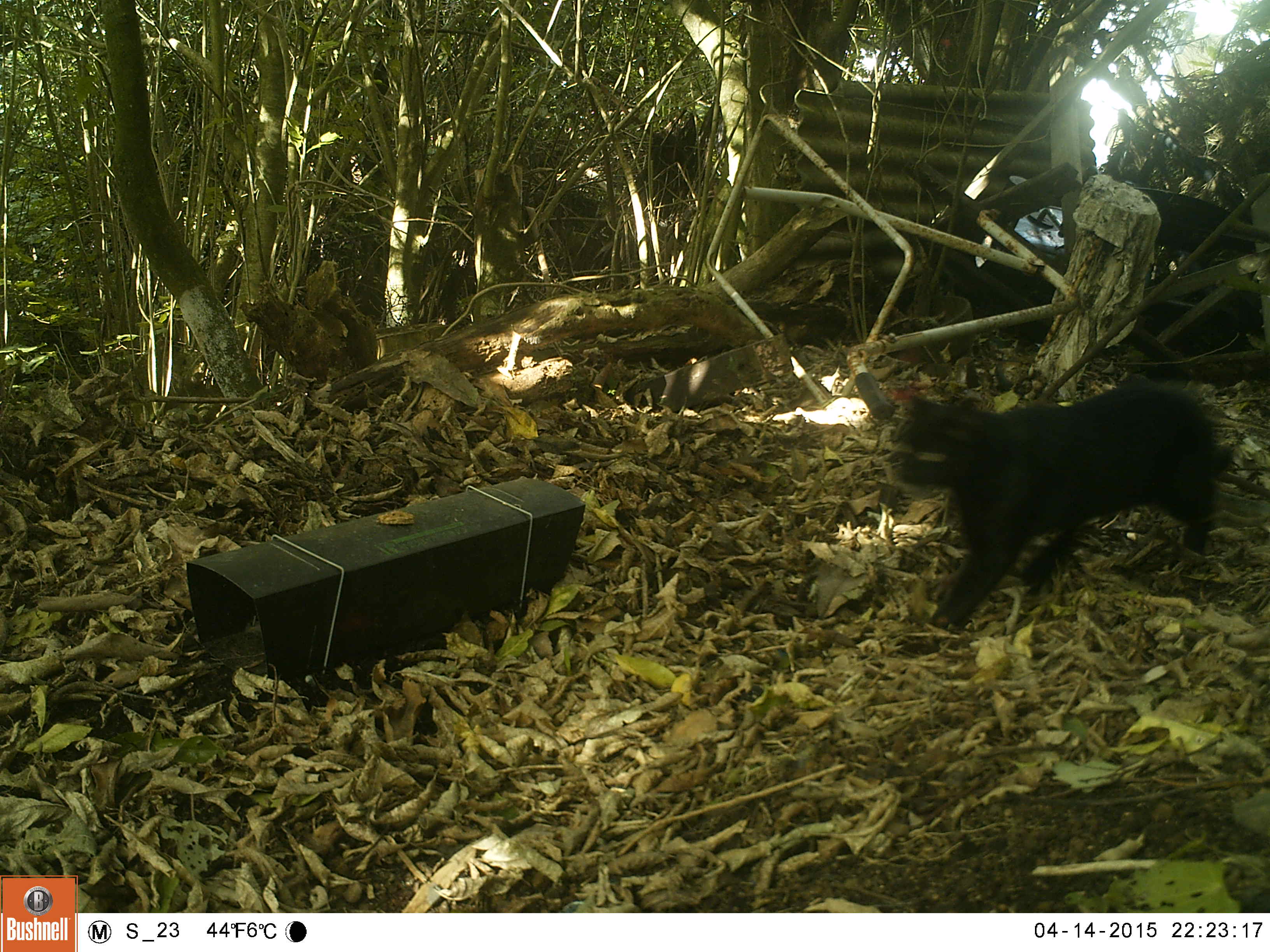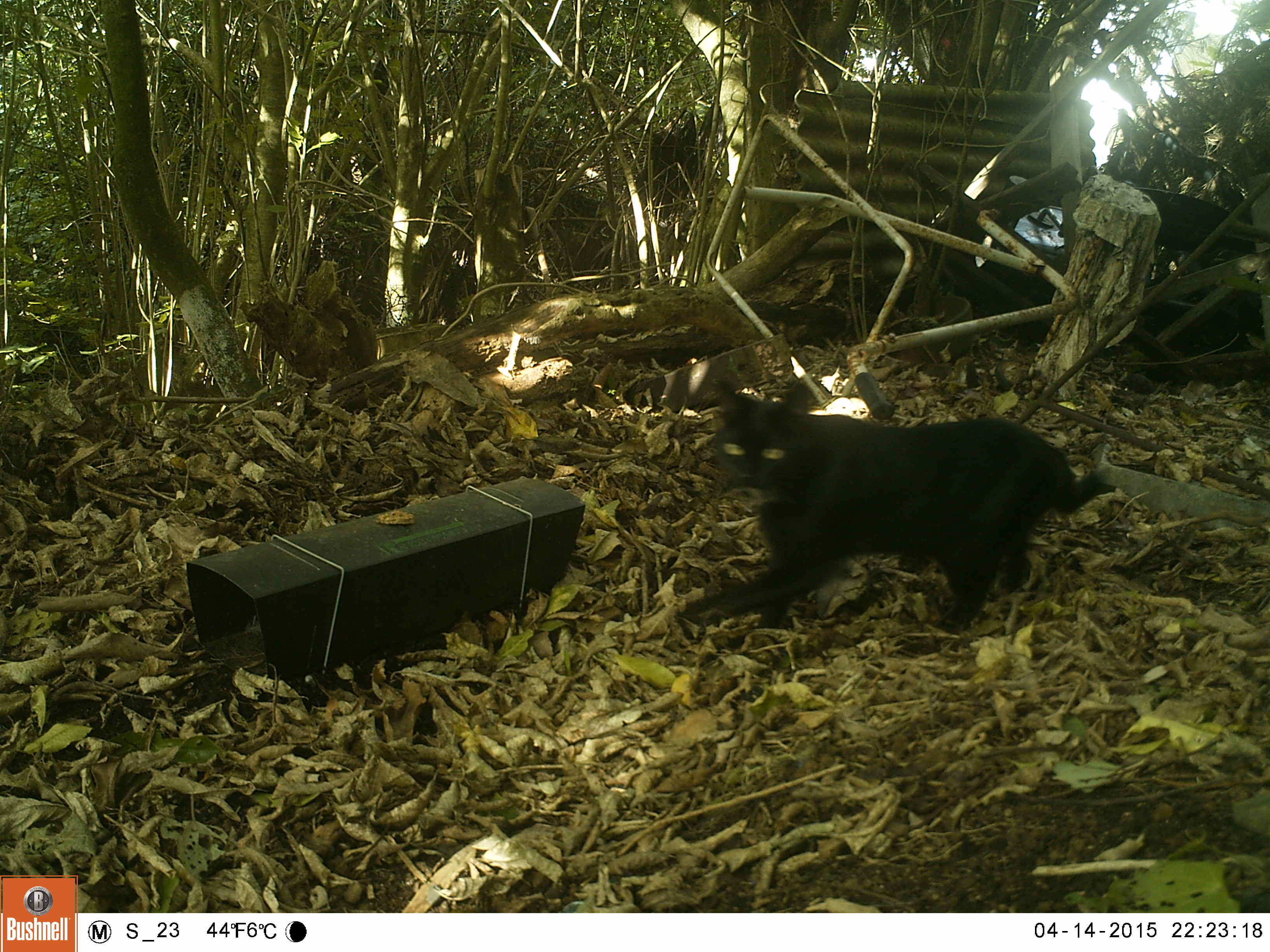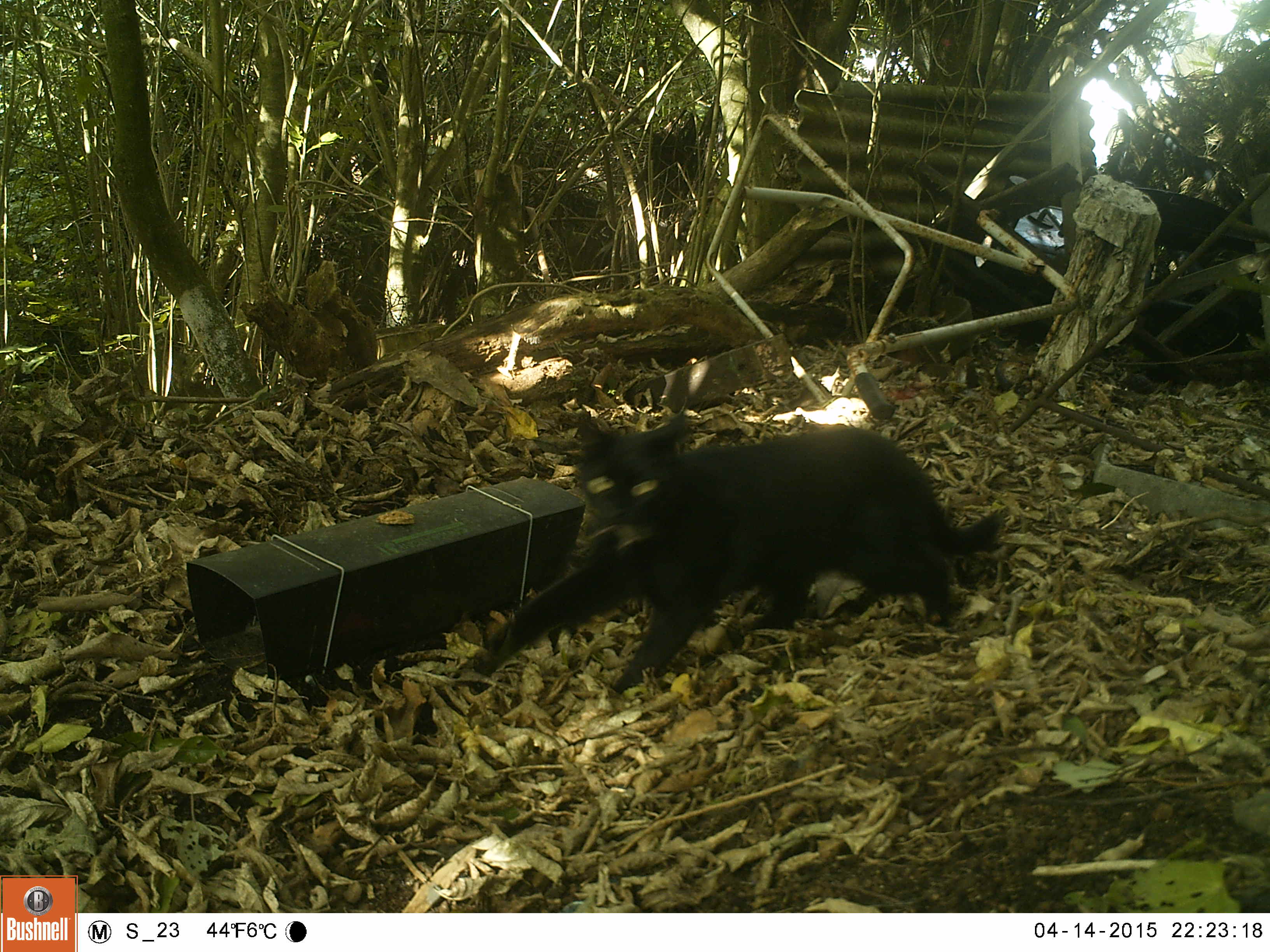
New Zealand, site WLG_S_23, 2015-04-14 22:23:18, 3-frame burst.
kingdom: Animalia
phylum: Chordata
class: Mammalia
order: Carnivora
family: Felidae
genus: Felis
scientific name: Felis catus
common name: domestic cat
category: cat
Cat (domestic cat) (Felis catus).